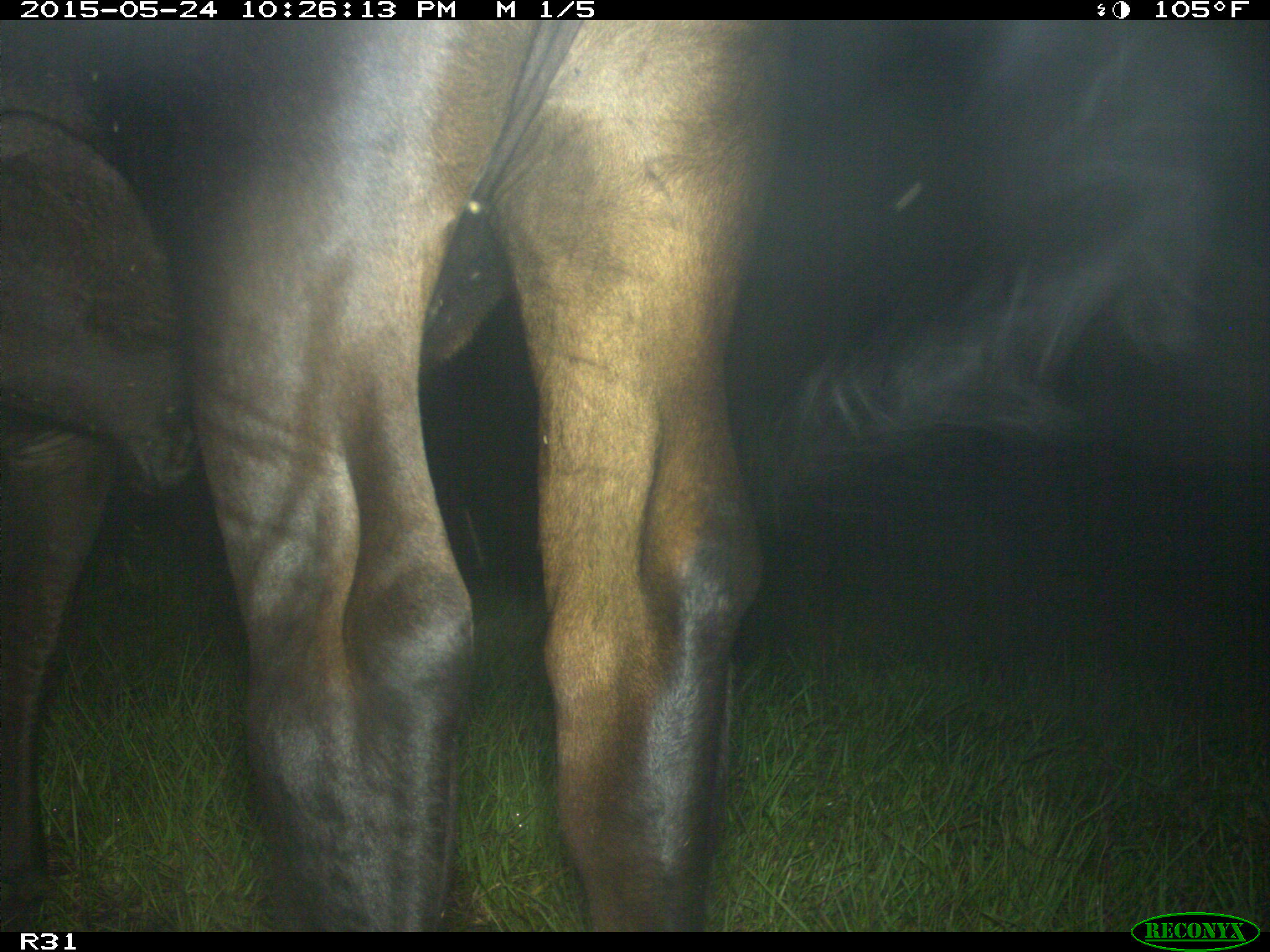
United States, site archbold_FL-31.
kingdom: Animalia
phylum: Chordata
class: Mammalia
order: Artiodactyla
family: Bovidae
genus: Bos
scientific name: Bos taurus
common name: domestic cow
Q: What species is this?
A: Bos taurus (domestic cow).